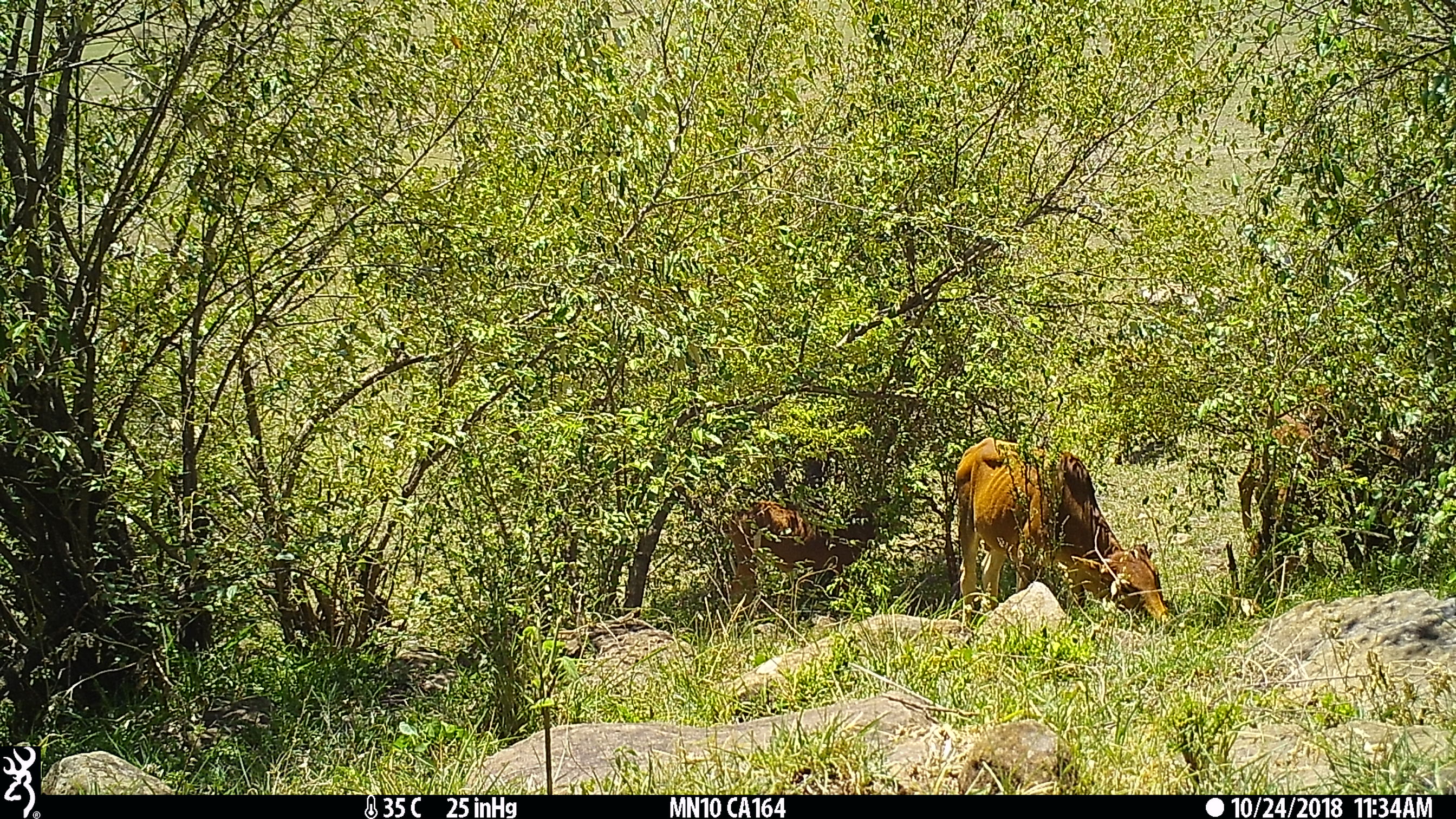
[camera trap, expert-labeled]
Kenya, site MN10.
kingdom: Animalia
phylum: Chordata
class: Mammalia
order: Artiodactyla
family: Bovidae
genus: Bos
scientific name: Bos taurus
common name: cattle